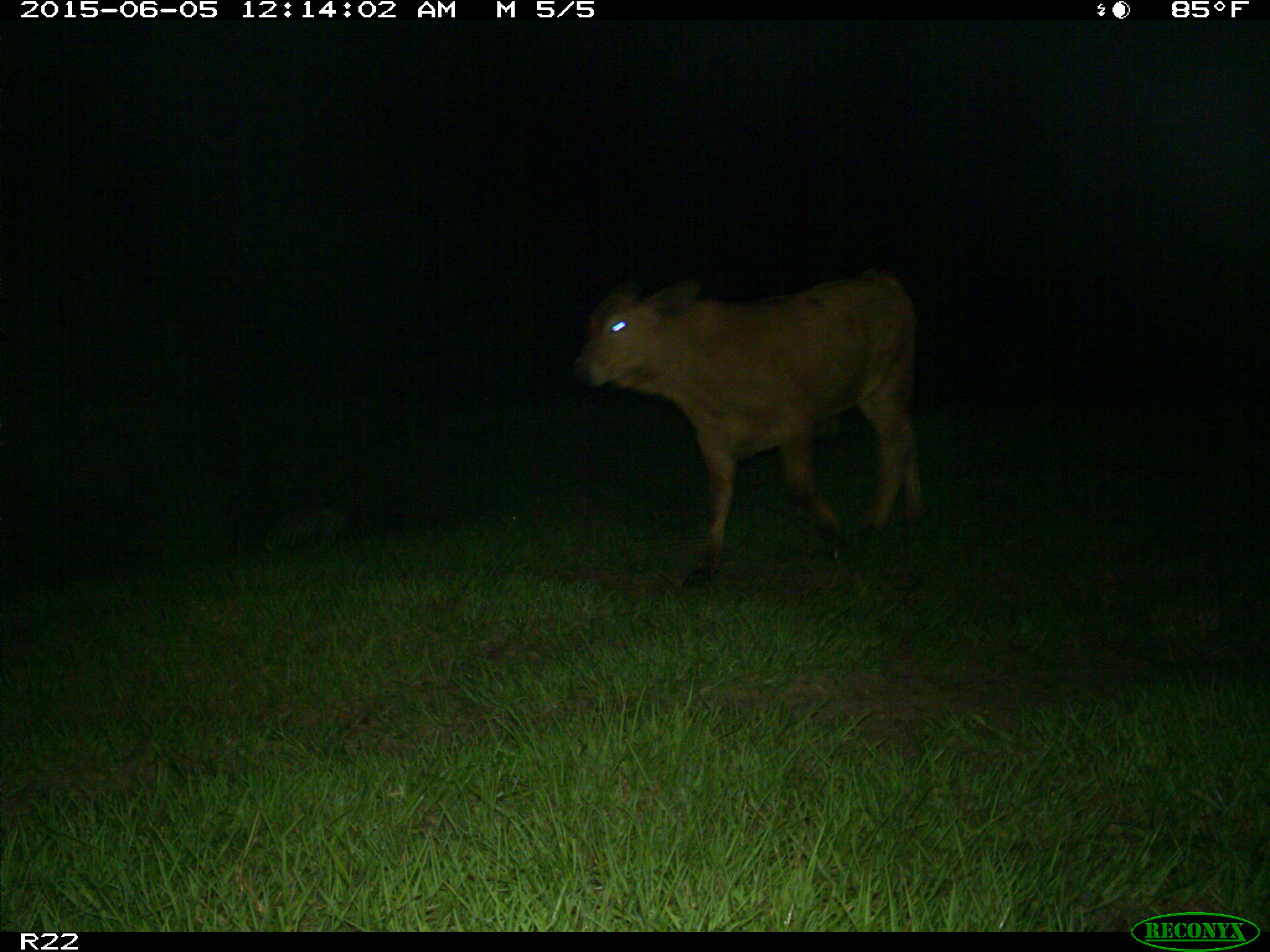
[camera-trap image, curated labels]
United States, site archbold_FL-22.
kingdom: Animalia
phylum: Chordata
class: Mammalia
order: Artiodactyla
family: Bovidae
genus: Bos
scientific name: Bos taurus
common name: domestic cow